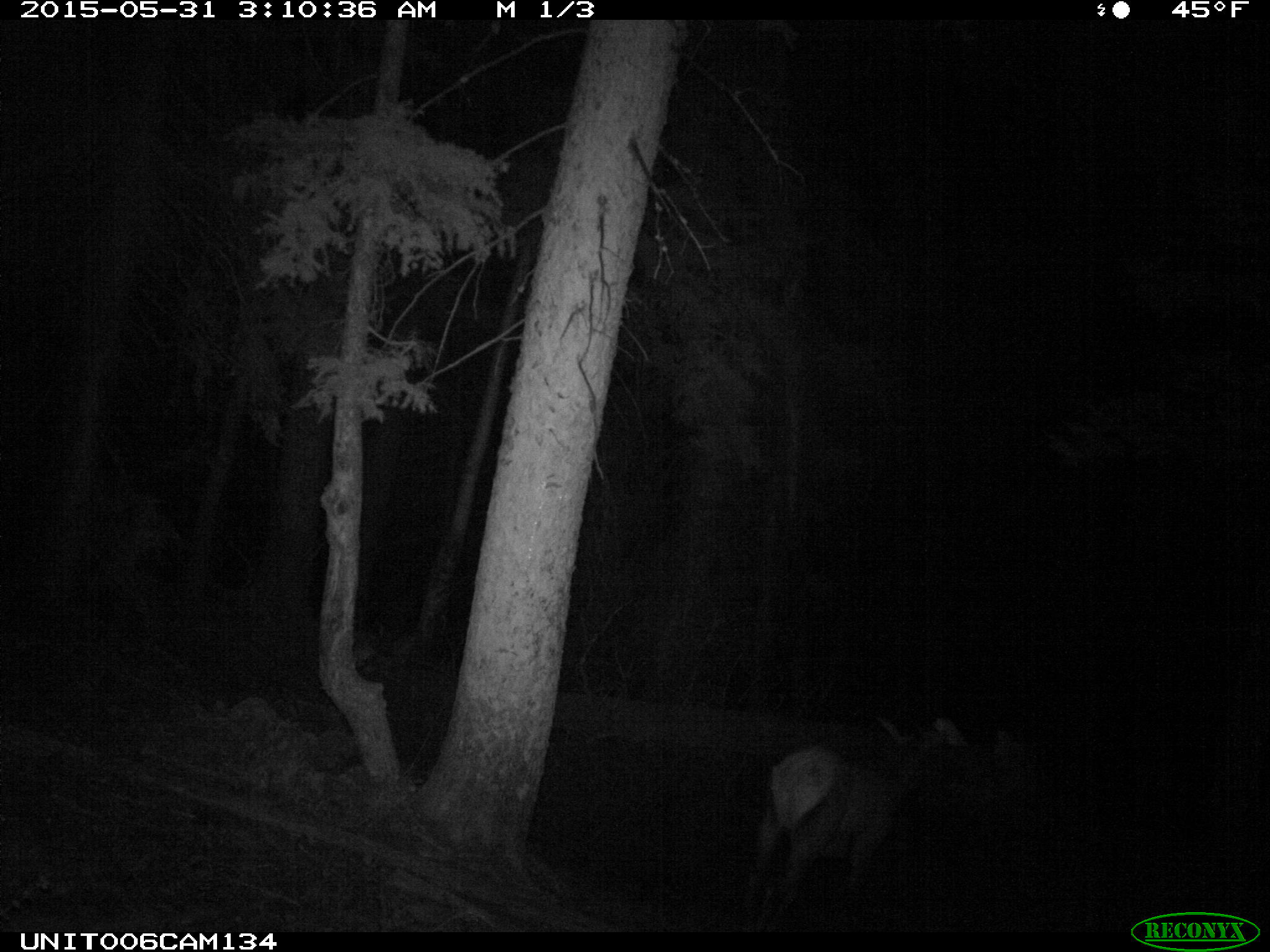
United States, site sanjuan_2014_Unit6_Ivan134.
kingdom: Animalia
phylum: Chordata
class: Mammalia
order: Artiodactyla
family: Cervidae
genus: Cervus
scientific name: Cervus elaphus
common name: red deer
Cervus elaphus (red deer).